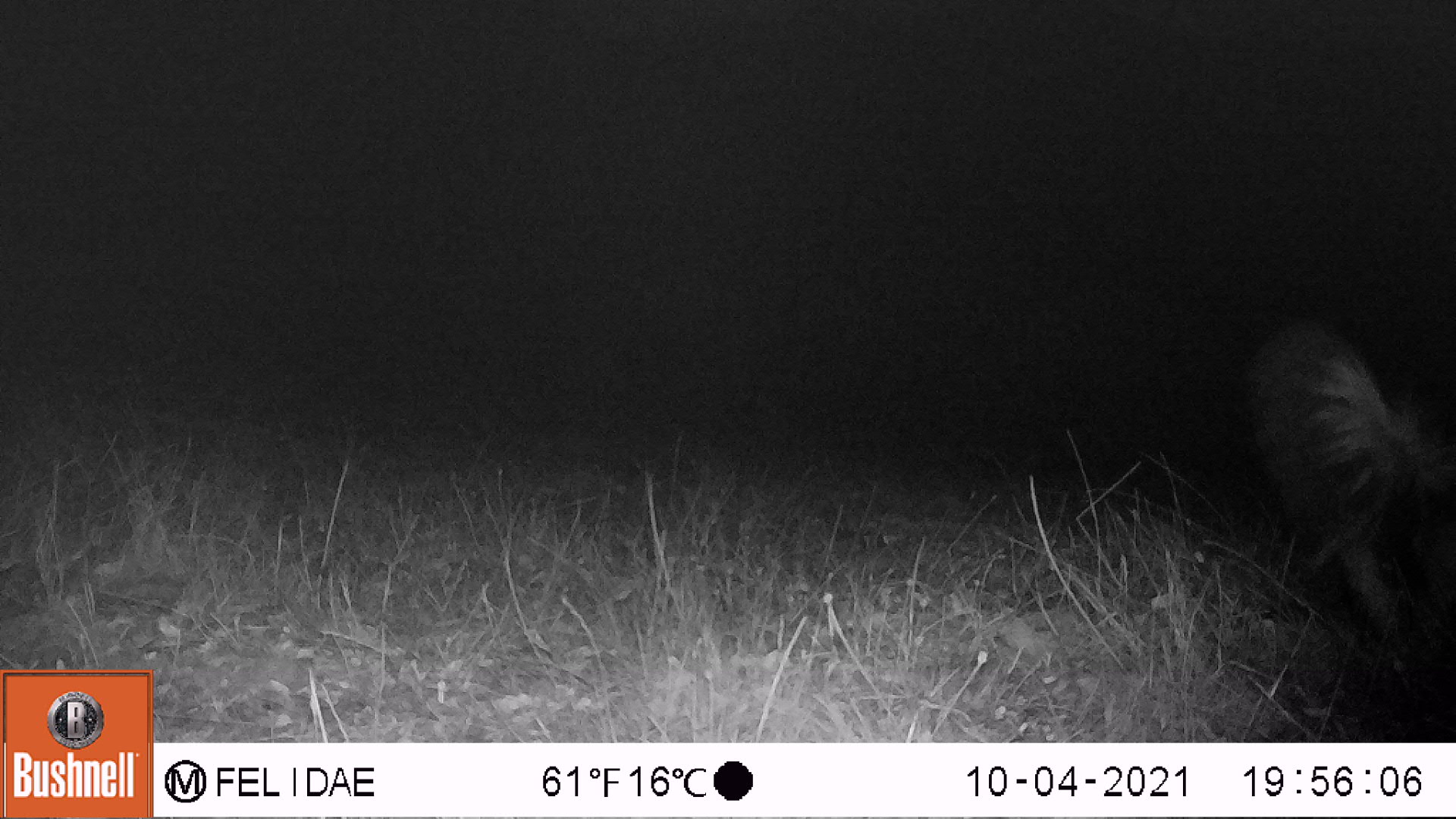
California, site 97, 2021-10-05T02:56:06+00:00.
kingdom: Animalia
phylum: Chordata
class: Mammalia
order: Carnivora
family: Mephitidae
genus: Mephitis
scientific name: Mephitis mephitis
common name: striped skunk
Striped skunk (Mephitis mephitis).